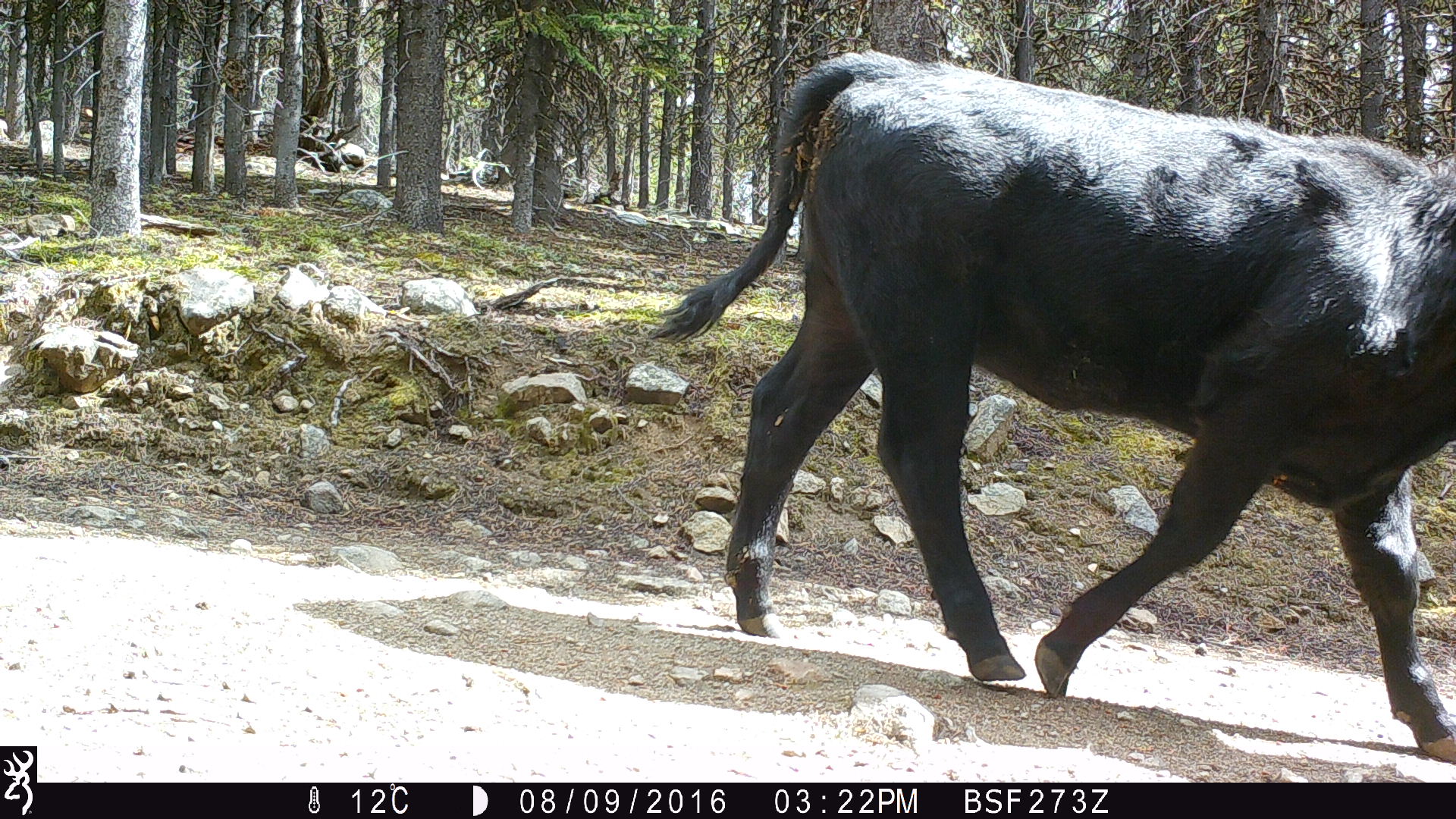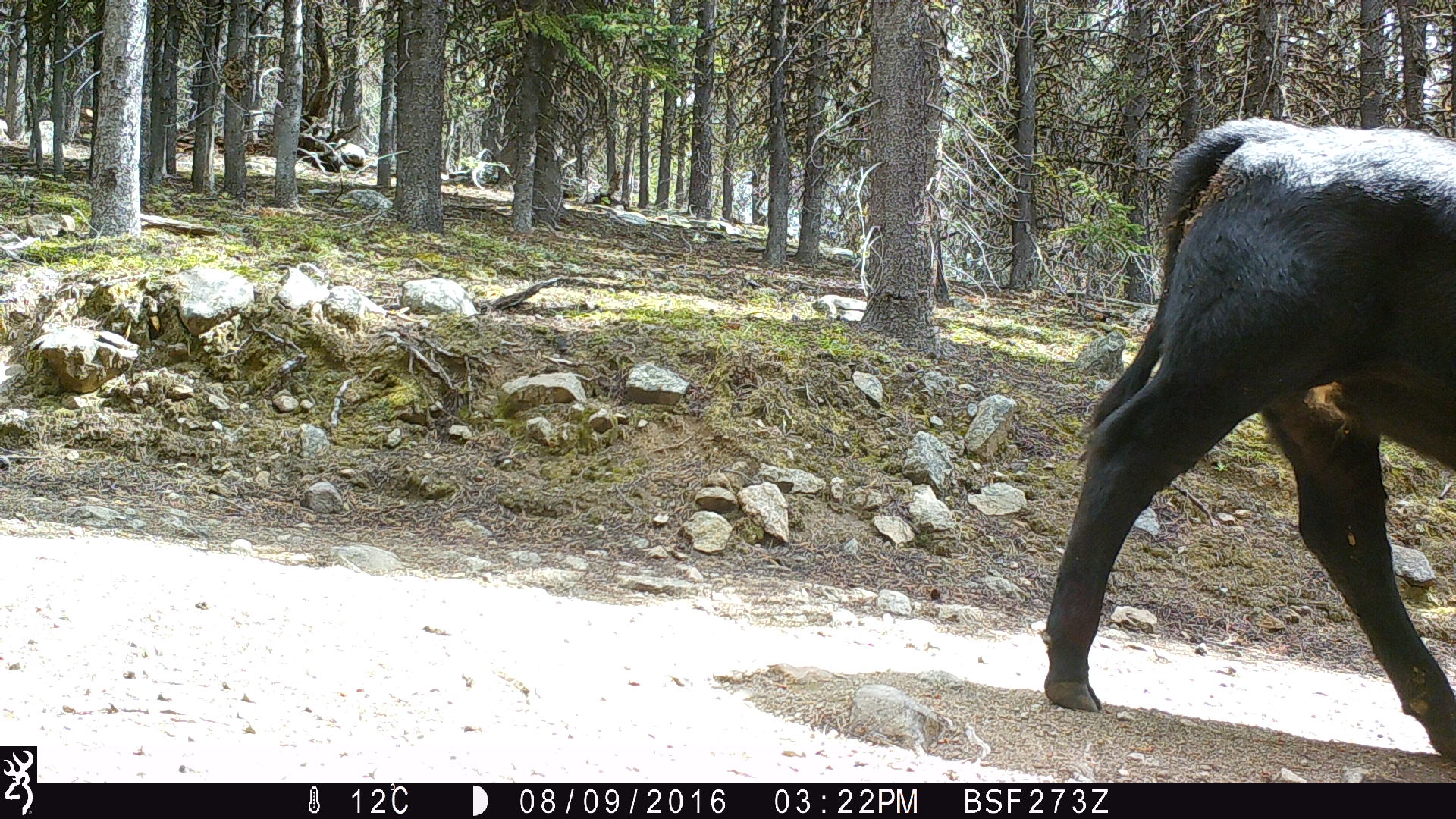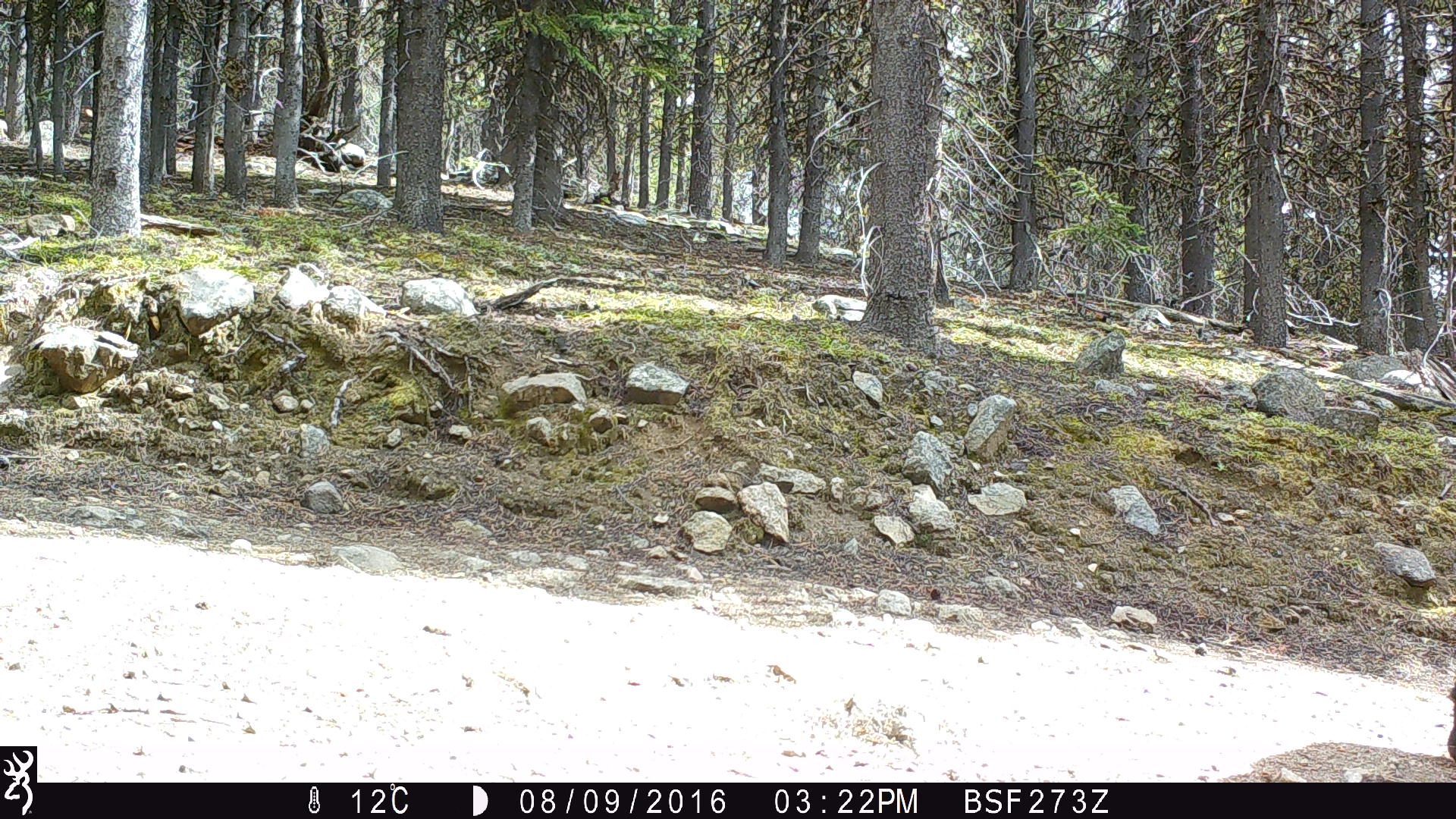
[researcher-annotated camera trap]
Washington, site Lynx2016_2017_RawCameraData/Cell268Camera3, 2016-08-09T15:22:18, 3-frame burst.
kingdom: Animalia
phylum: Chordata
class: Mammalia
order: Artiodactyla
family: Bovidae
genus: Bos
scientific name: Bos taurus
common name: domestic cattle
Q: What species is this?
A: Domestic cattle (Bos taurus).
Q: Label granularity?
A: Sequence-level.